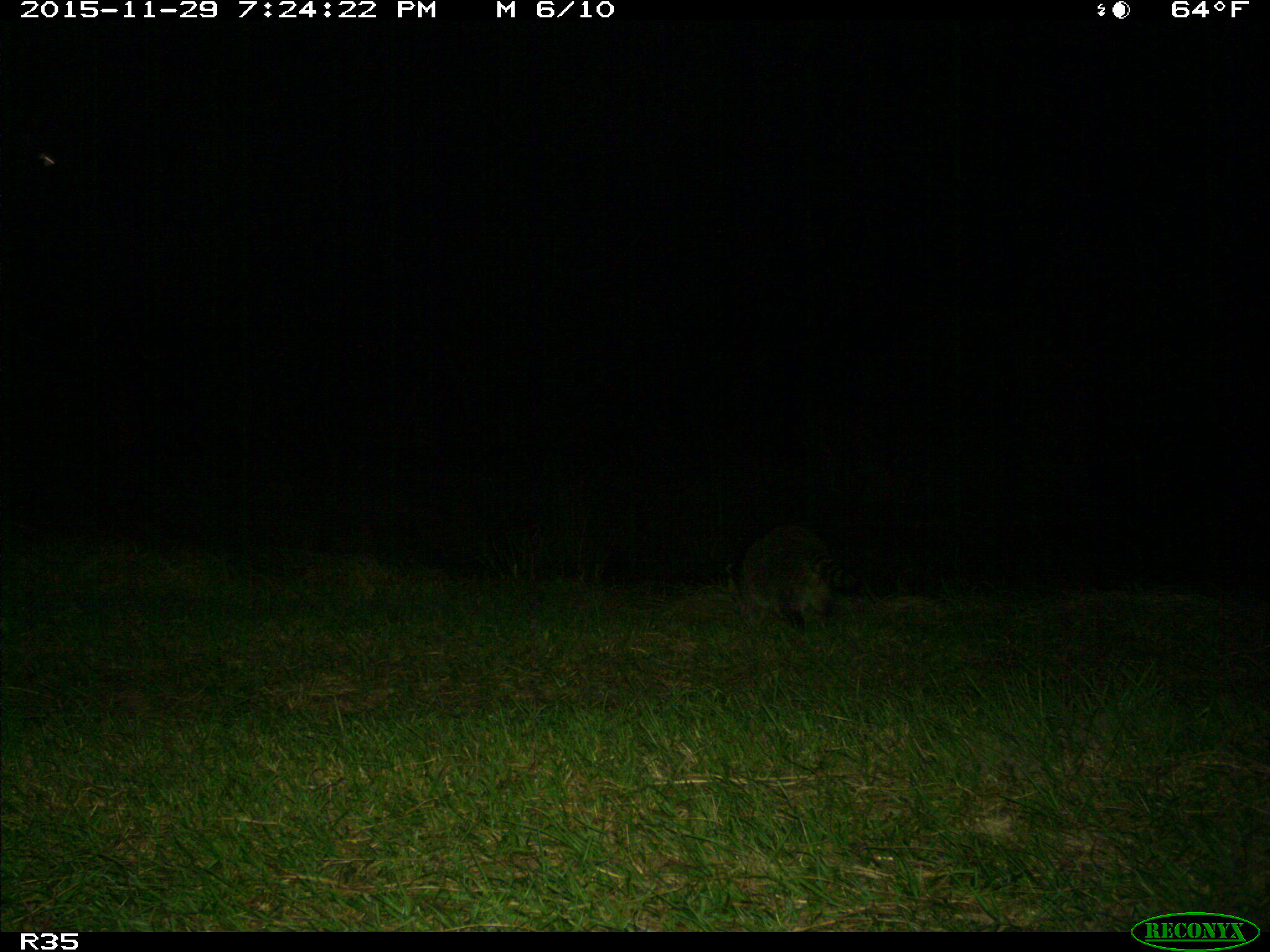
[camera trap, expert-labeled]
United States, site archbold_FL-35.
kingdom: Animalia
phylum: Chordata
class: Mammalia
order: Carnivora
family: Procyonidae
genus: Procyon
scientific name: Procyon lotor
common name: common raccoon